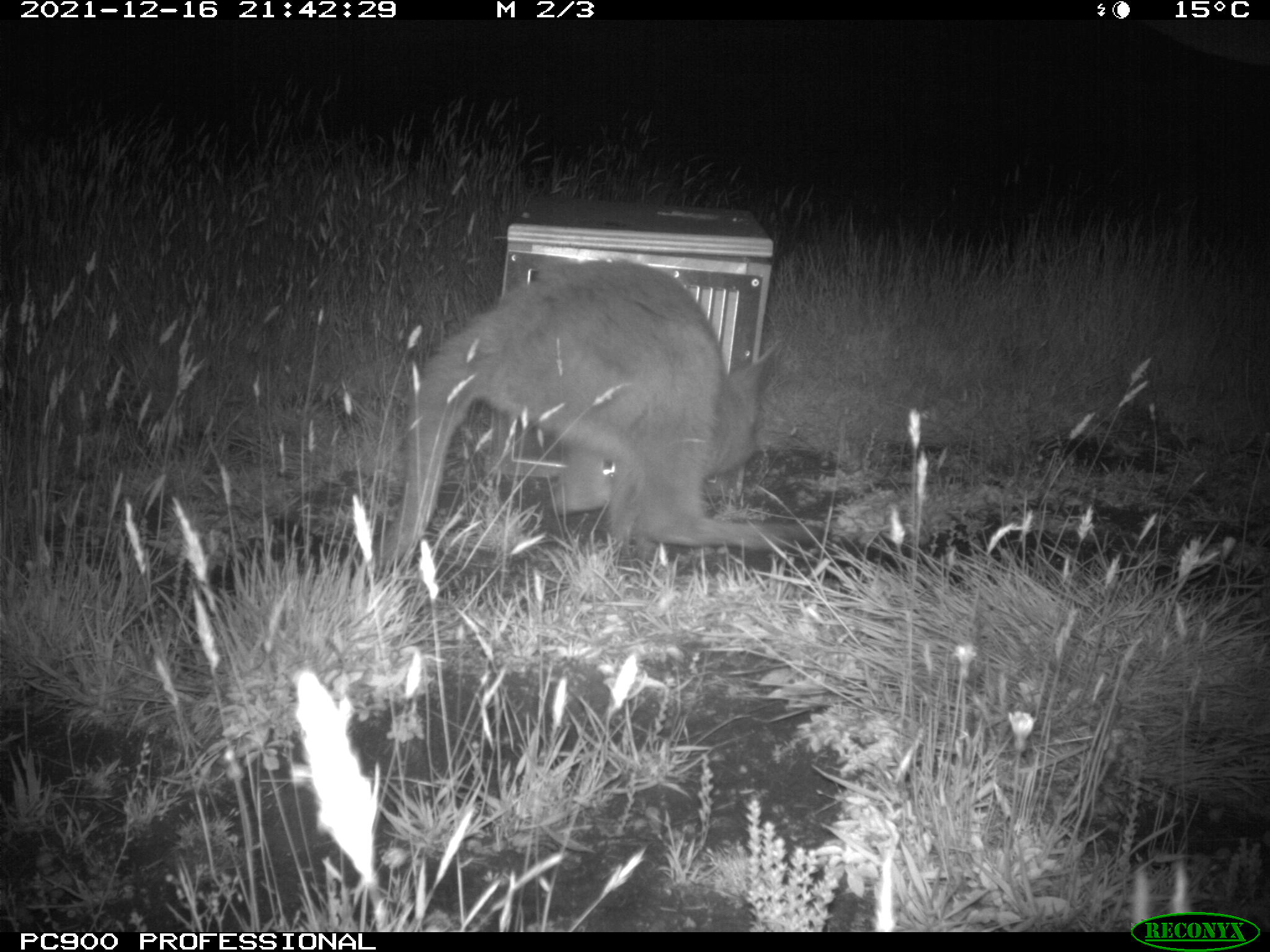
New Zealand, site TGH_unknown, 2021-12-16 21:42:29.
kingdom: Animalia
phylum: Chordata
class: Mammalia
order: Diprotodontia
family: Macropodidae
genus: Notamacropus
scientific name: Notamacropus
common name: wallaby